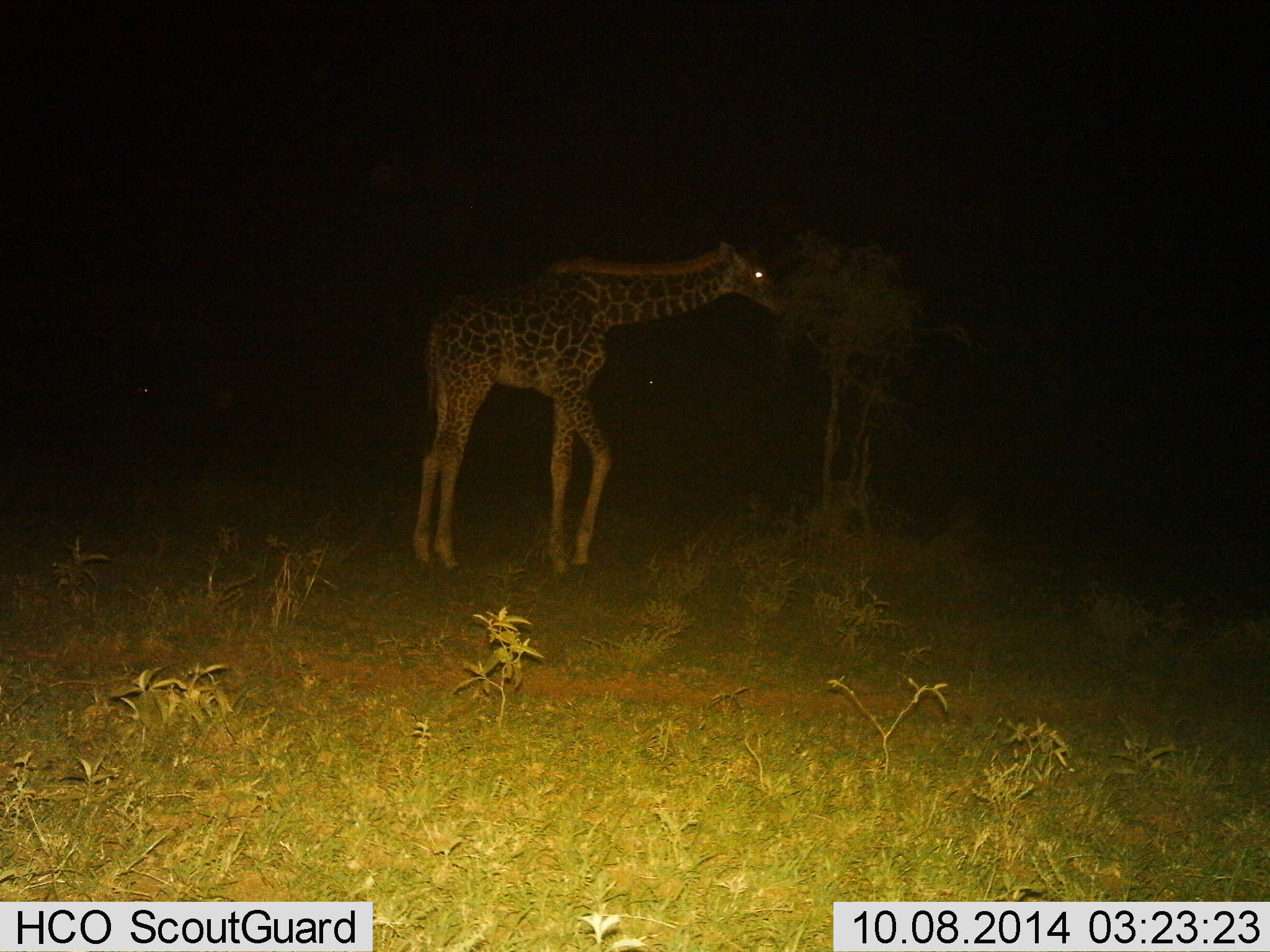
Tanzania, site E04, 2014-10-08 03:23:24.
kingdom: Animalia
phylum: Chordata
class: Mammalia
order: Artiodactyla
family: Giraffidae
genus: Giraffa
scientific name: Giraffa camelopardalis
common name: giraffe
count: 1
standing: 20%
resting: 0%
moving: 10%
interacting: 0%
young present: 20%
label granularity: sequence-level